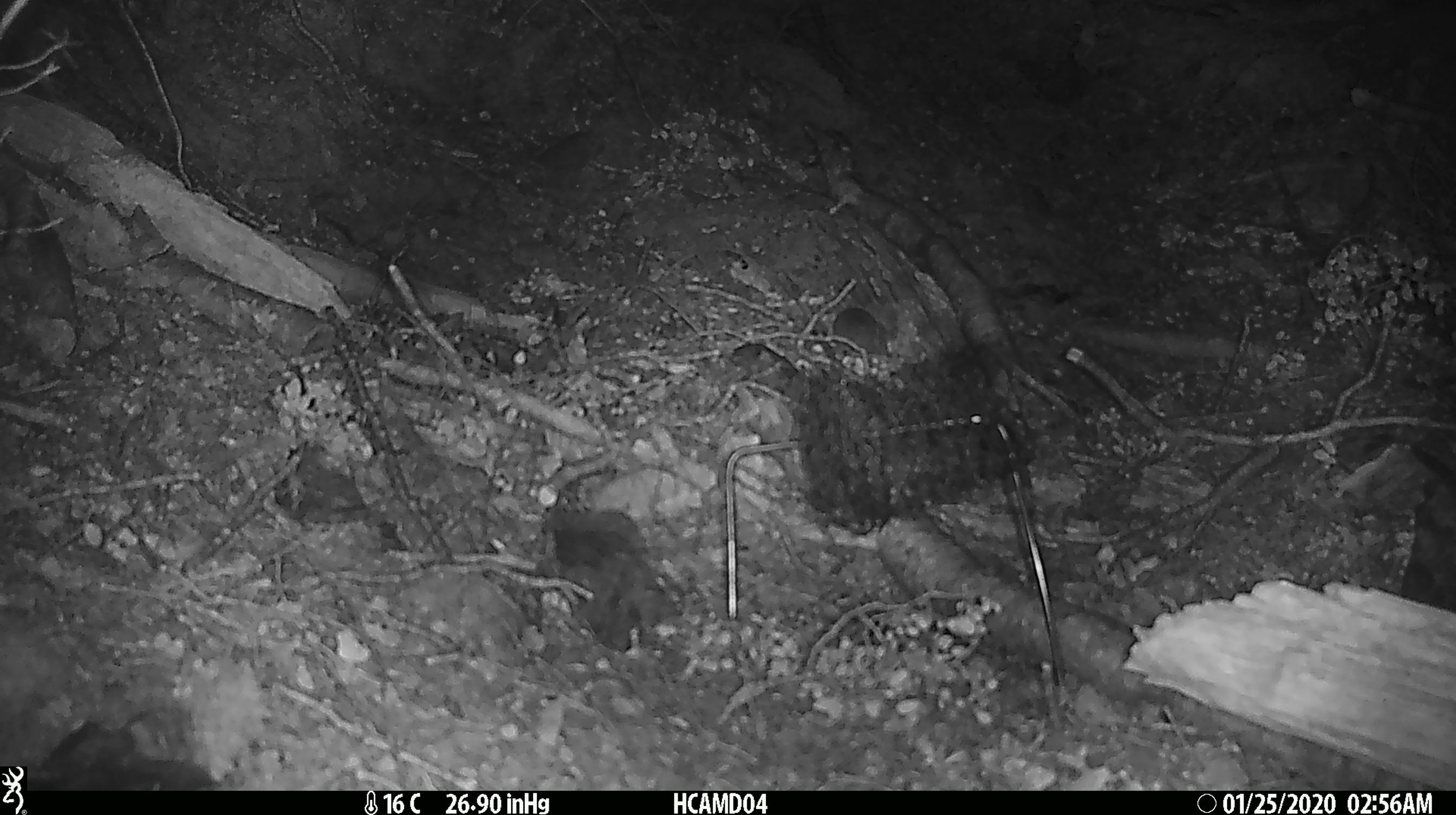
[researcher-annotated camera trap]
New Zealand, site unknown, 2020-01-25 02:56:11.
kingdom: Animalia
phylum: Chordata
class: Mammalia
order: Rodentia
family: Muridae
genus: Mus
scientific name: Mus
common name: mouse